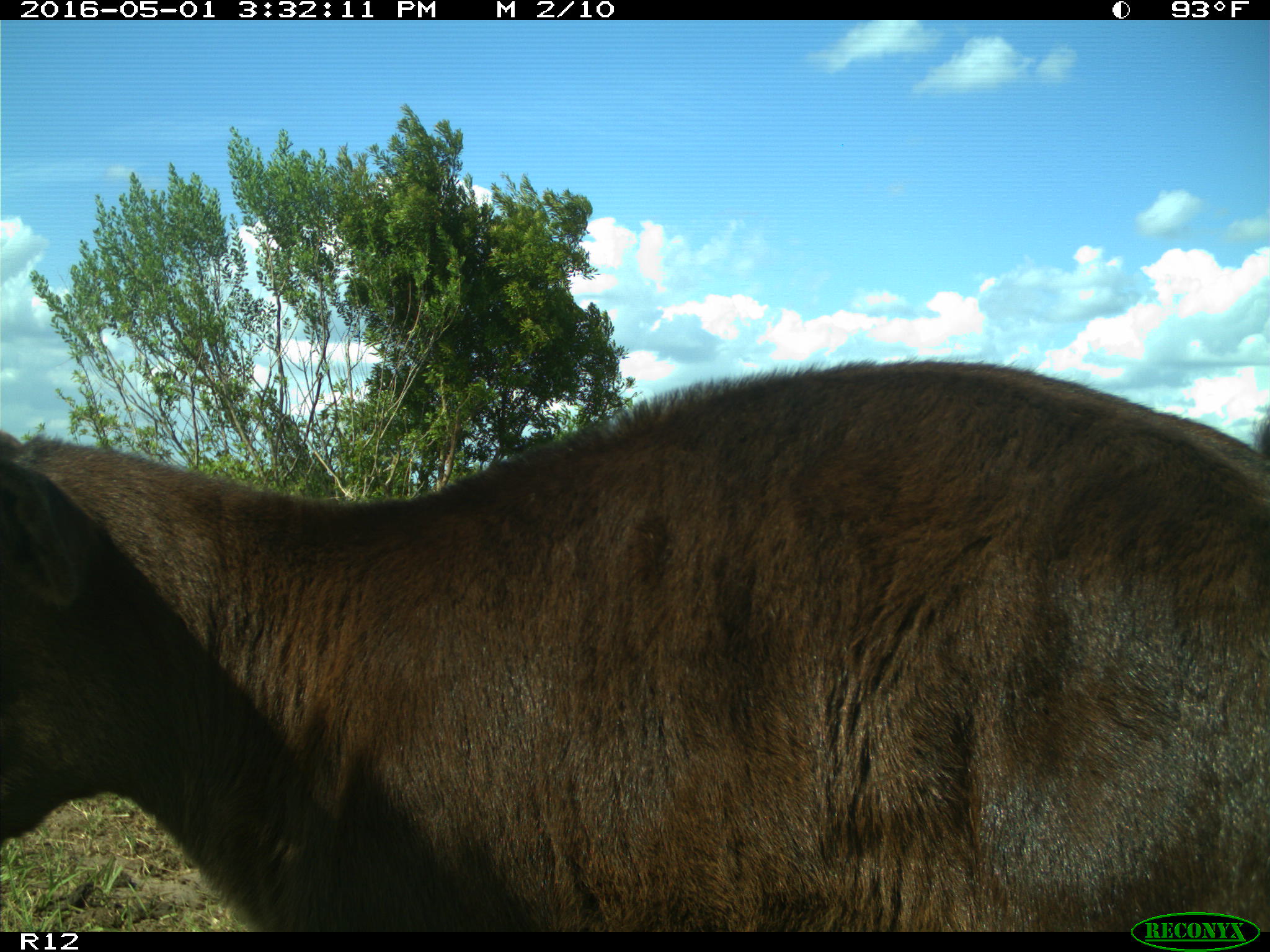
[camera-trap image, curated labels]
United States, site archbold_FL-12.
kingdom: Animalia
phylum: Chordata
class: Mammalia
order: Artiodactyla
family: Bovidae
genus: Bos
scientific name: Bos taurus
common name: domestic cow